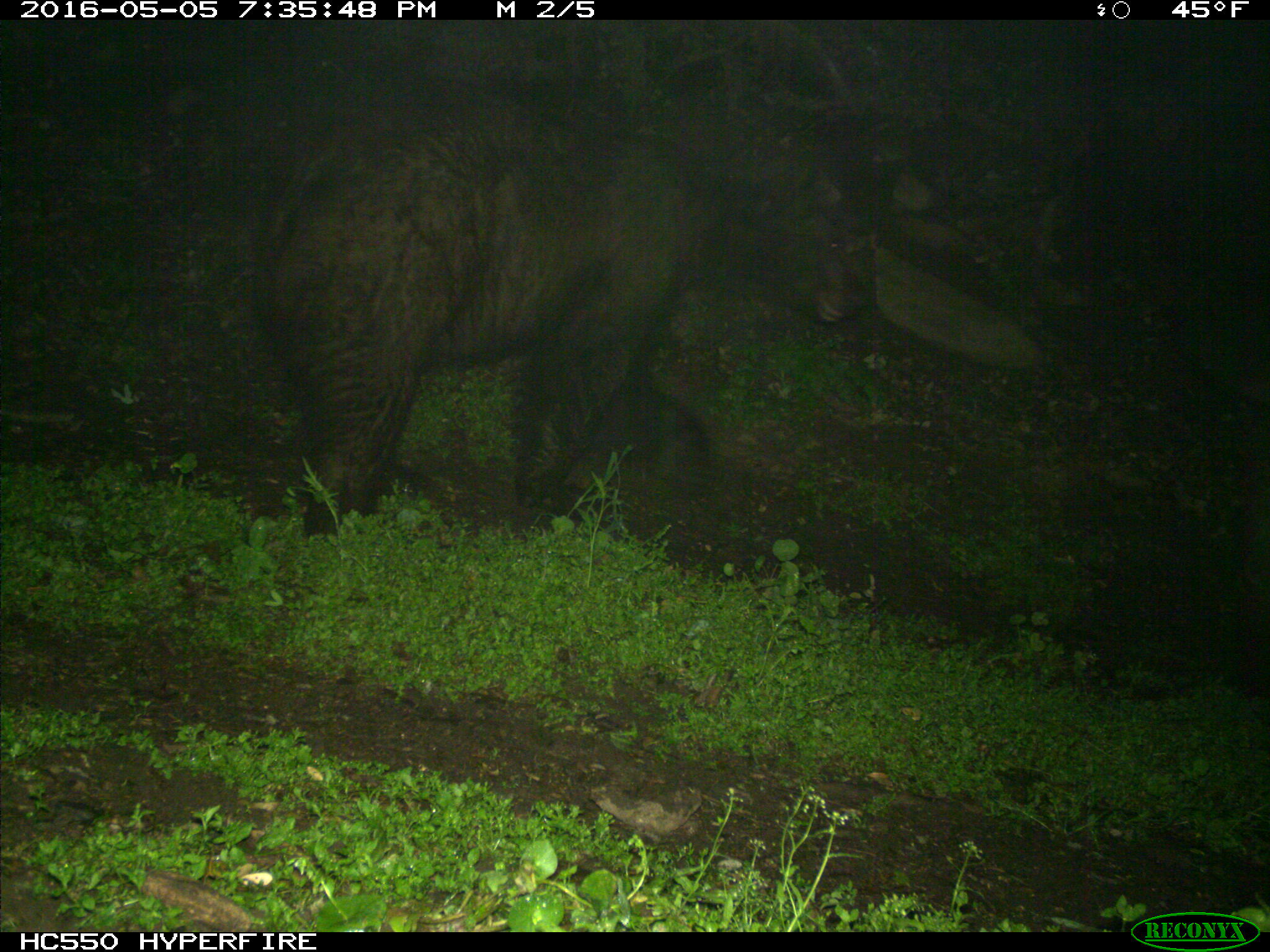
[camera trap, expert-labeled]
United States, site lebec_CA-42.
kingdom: Animalia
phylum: Chordata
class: Mammalia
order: Carnivora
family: Ursidae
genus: Ursus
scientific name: Ursus americanus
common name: american black bear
Ursus americanus (american black bear).